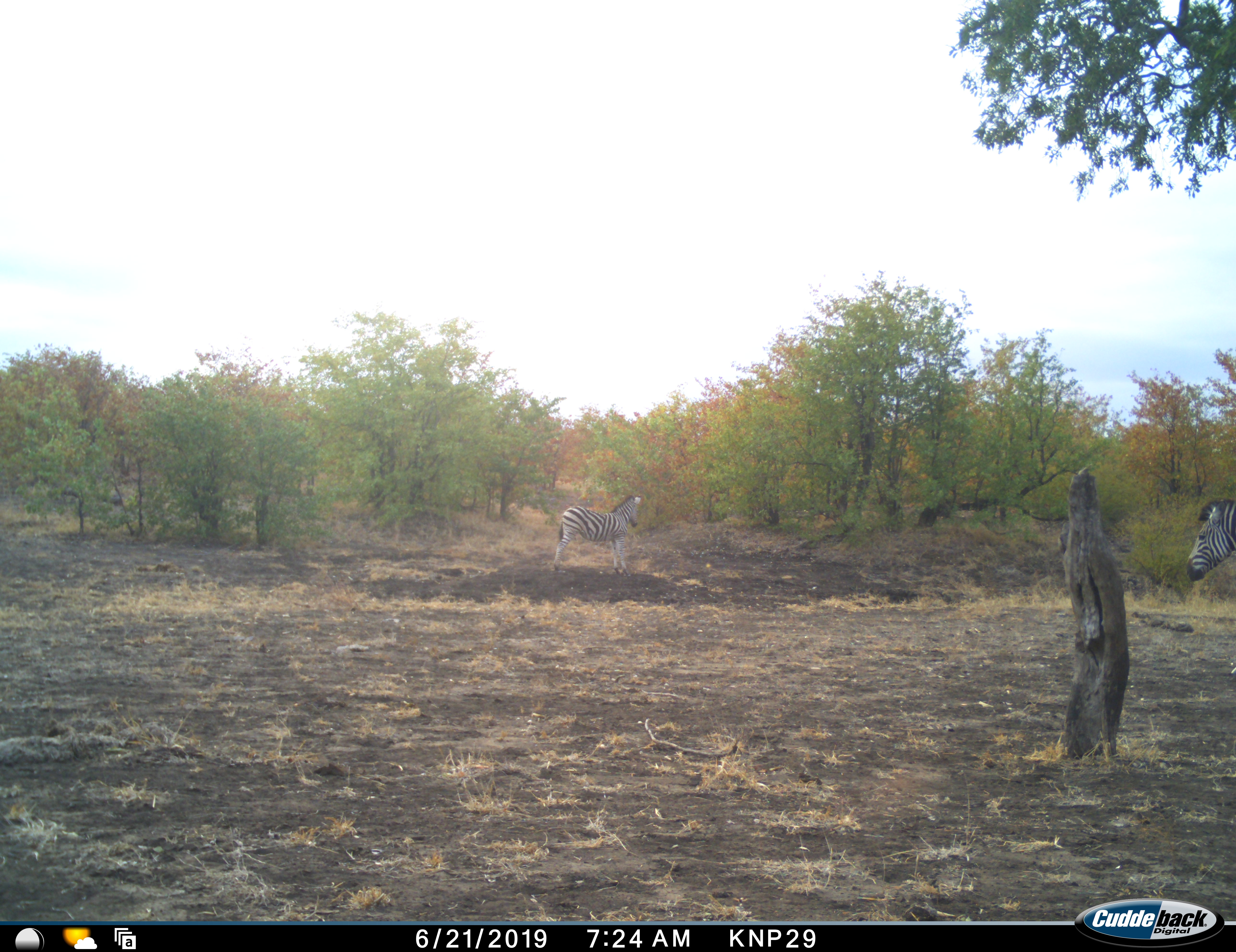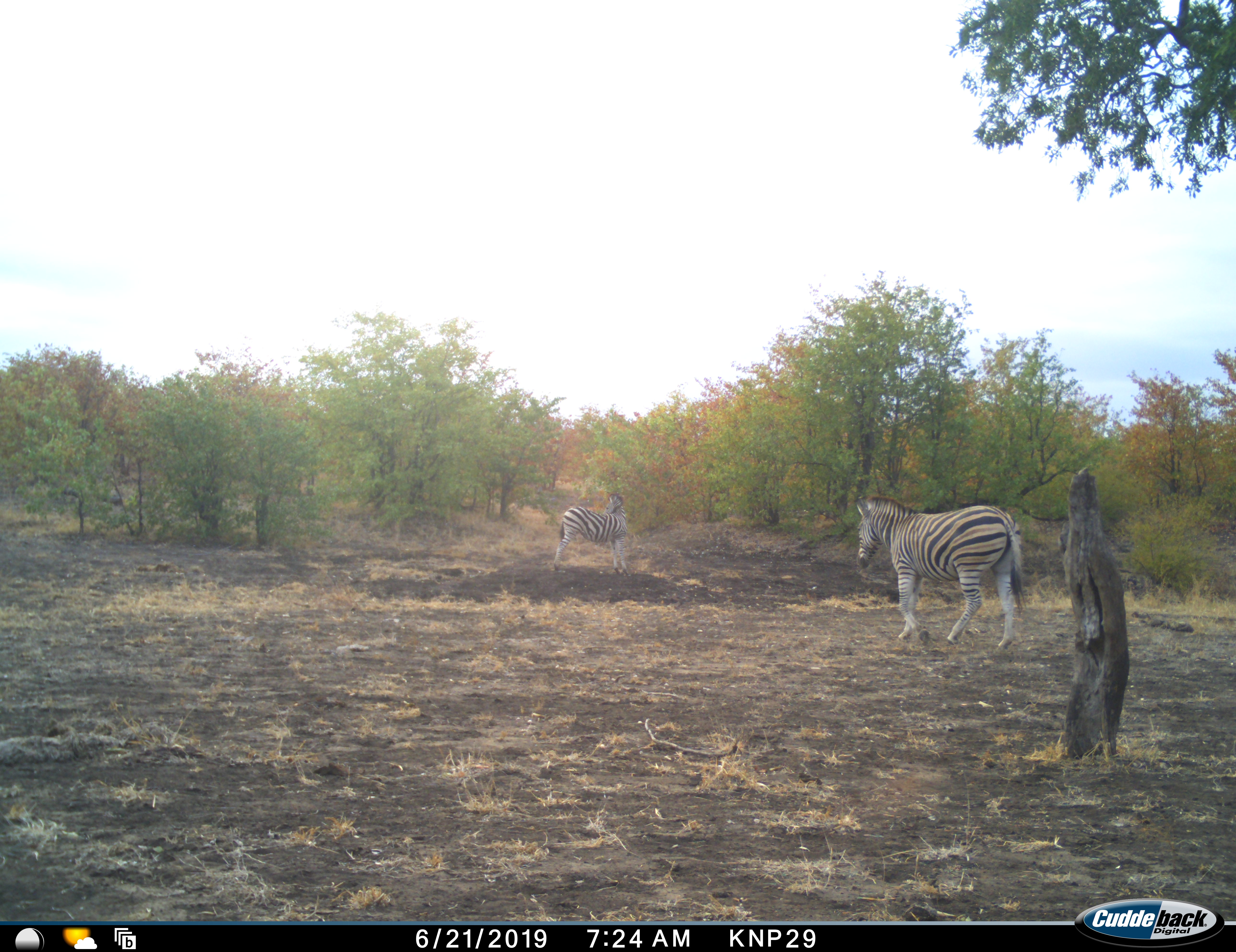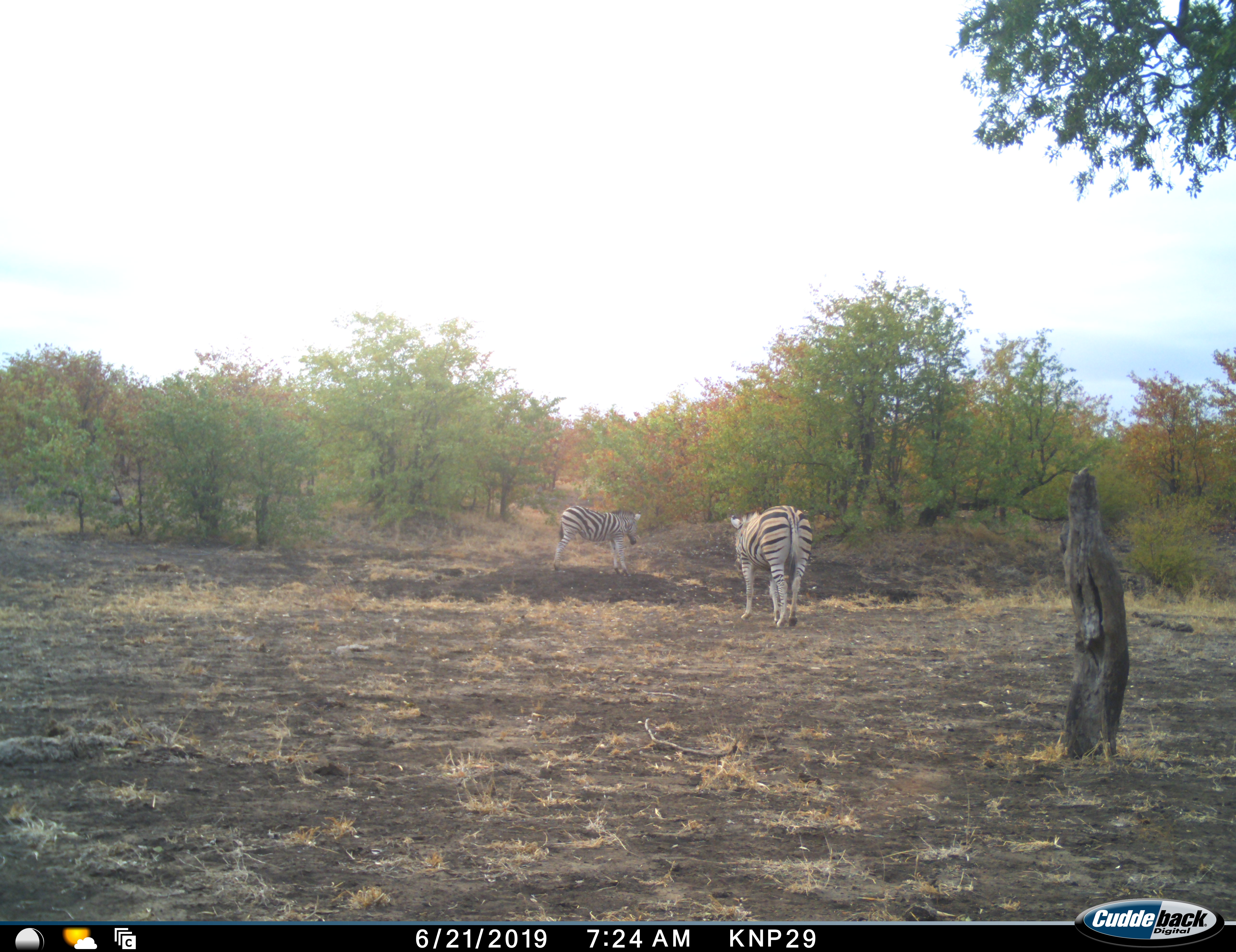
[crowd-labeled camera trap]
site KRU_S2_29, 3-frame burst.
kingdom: Animalia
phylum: Chordata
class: Mammalia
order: Perissodactyla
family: Equidae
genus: Equus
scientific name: Equus quagga burchellii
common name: burchell's zebra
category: zebraburchells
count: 2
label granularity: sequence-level